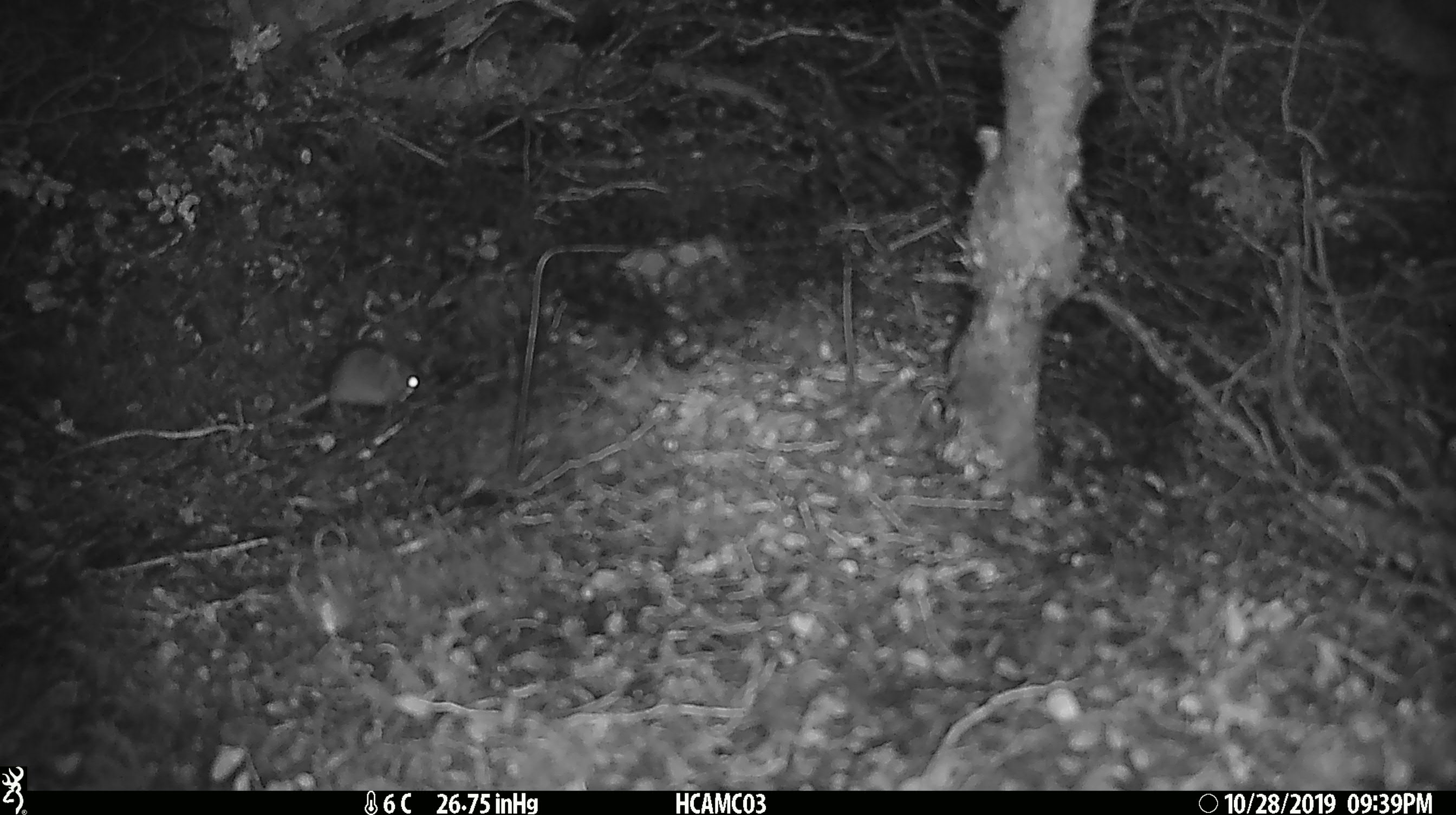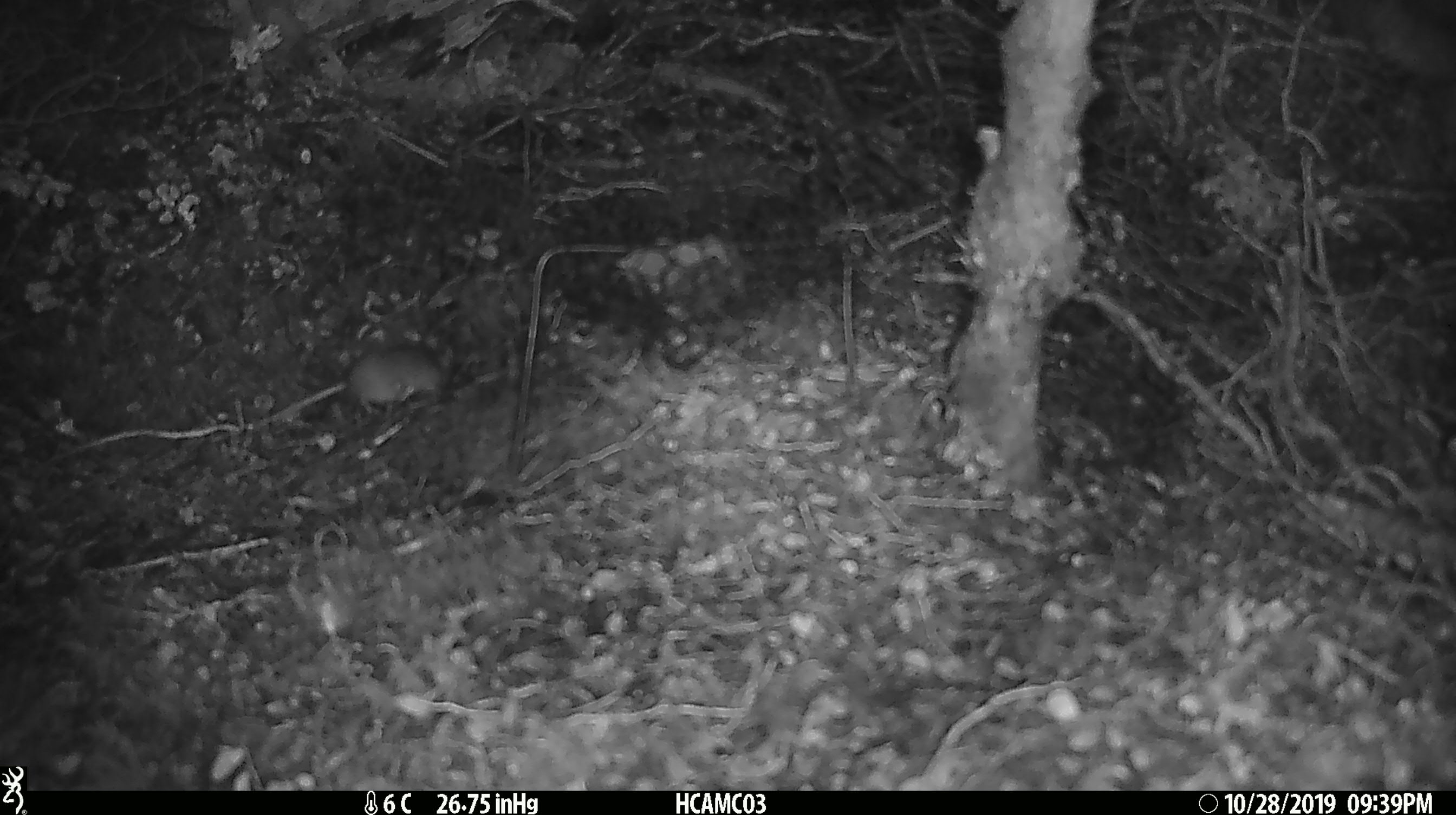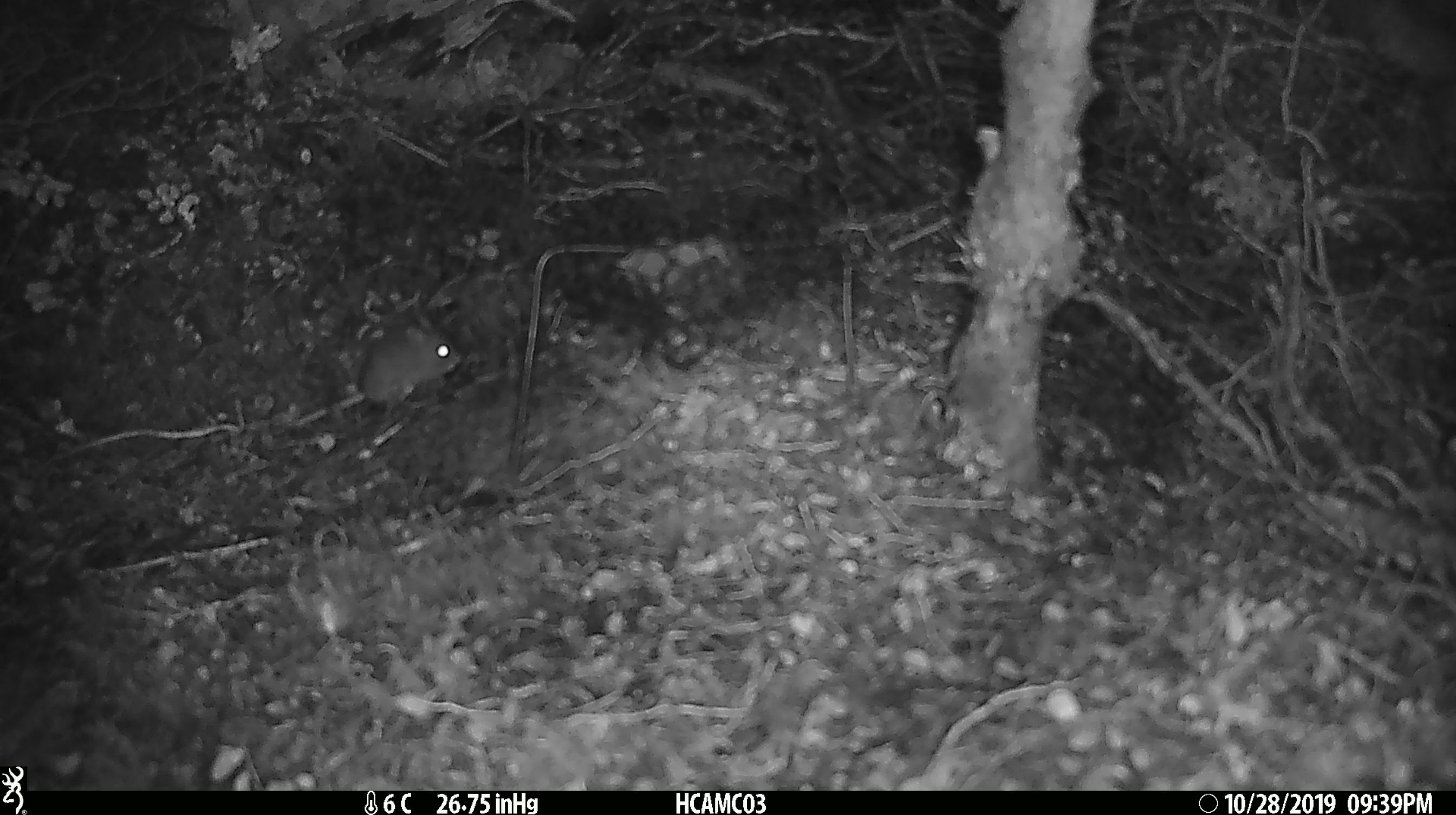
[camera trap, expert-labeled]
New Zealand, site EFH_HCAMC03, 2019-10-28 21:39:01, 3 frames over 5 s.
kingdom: Animalia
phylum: Chordata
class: Mammalia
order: Rodentia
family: Muridae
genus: Mus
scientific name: Mus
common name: mouse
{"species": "mouse (Mus)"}